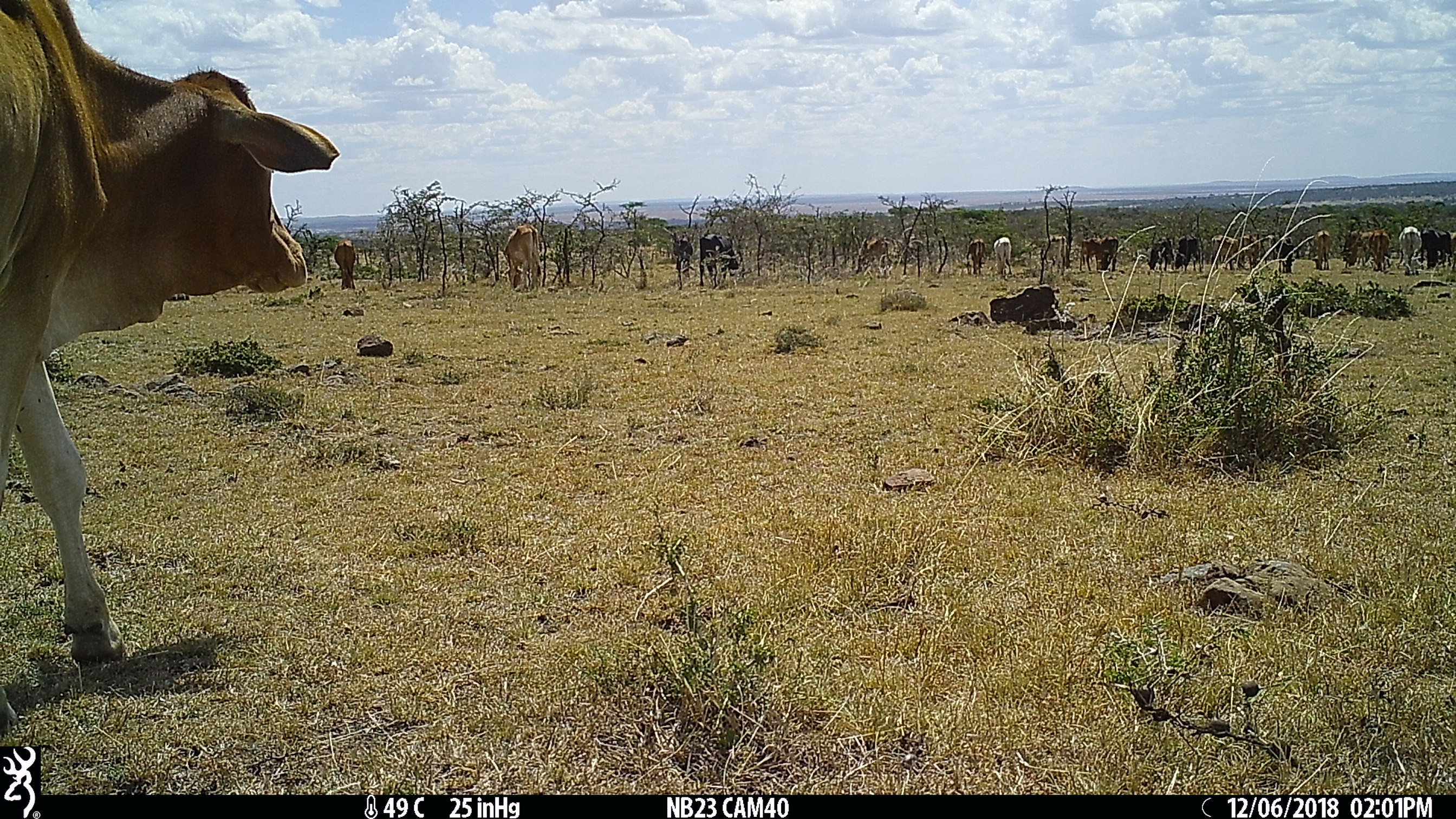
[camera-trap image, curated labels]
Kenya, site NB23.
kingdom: Animalia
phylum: Chordata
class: Mammalia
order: Artiodactyla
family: Bovidae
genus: Bos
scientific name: Bos taurus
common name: cattle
Cattle (Bos taurus).